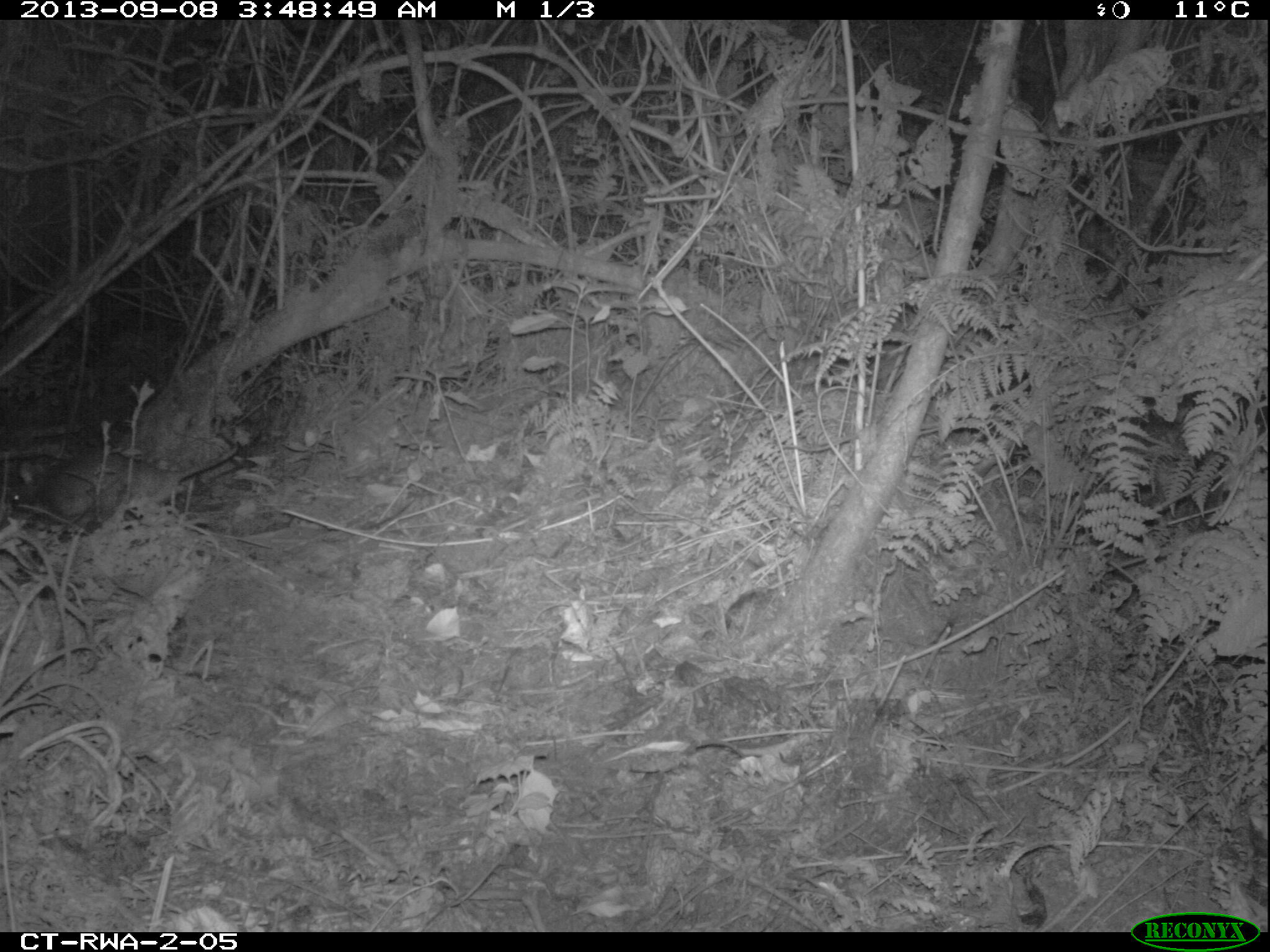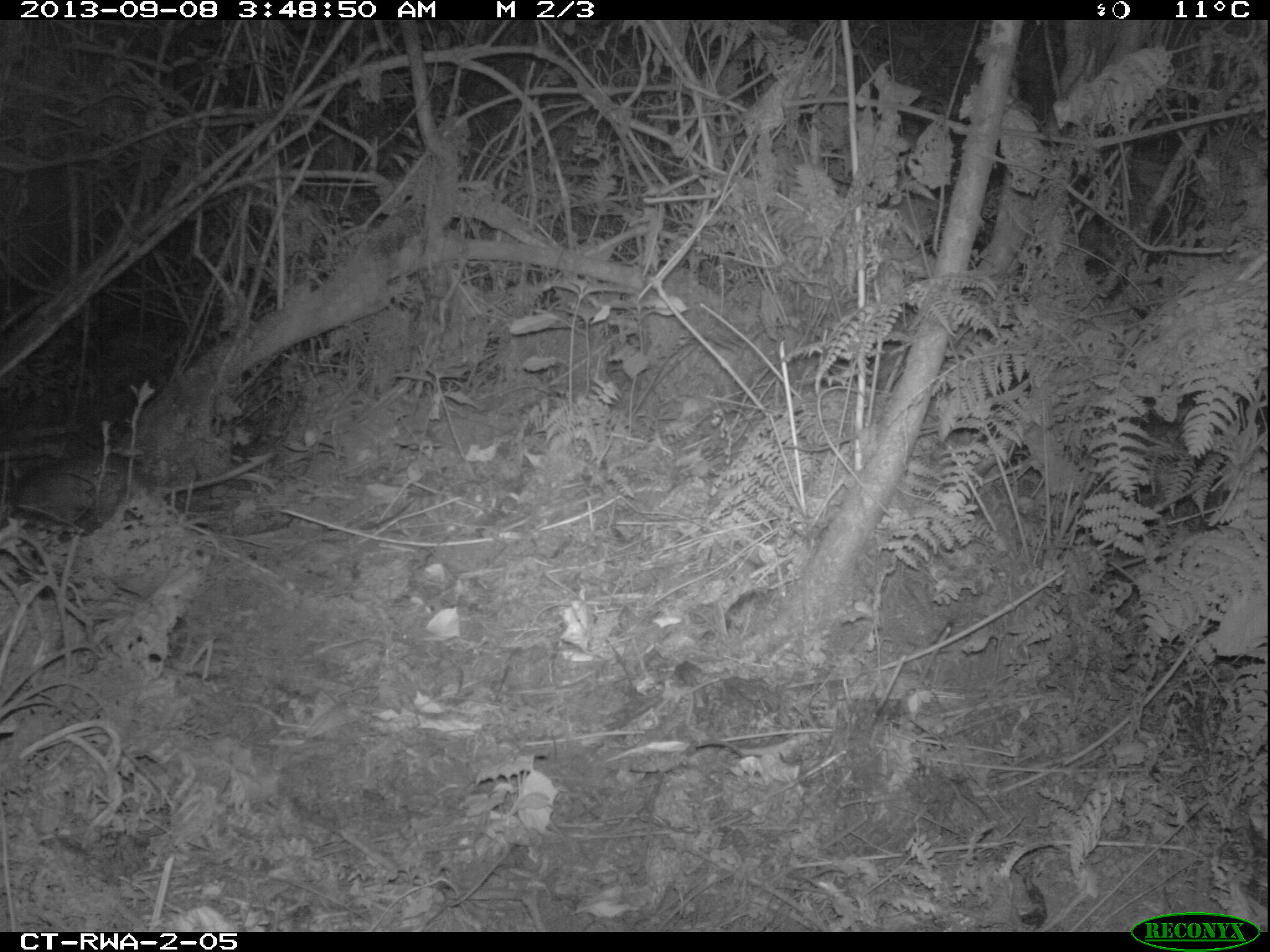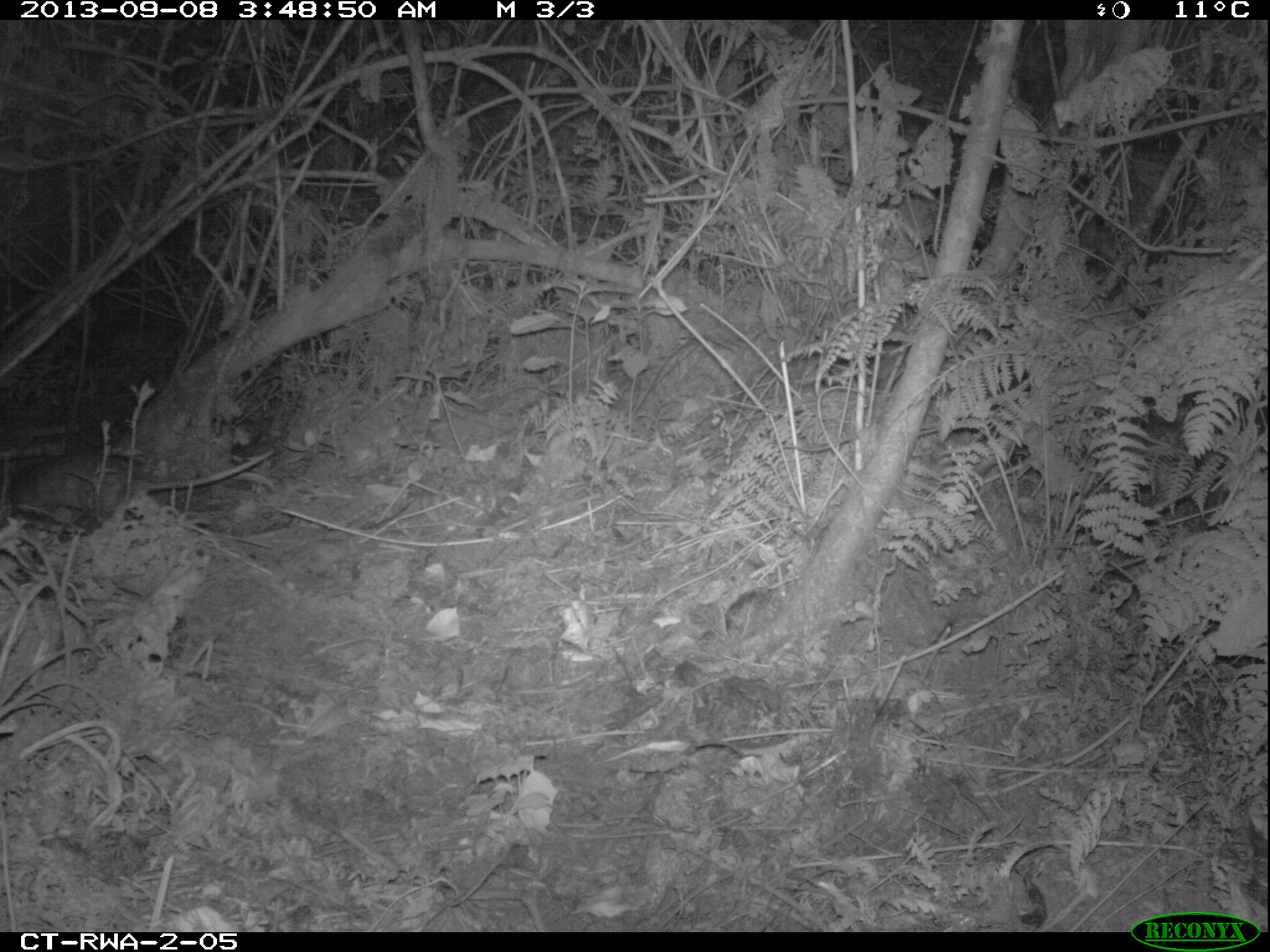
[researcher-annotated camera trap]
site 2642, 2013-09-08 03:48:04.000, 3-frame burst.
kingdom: Animalia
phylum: Chordata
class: Mammalia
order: Rodentia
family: Nesomyidae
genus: Cricetomys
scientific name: Cricetomys gambianus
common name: african giant pouched rat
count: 1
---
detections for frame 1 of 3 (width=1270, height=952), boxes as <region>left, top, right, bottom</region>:
cricetomys gambianus: <region>0, 424, 263, 548</region>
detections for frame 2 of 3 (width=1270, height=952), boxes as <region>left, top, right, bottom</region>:
cricetomys gambianus: <region>0, 451, 284, 529</region>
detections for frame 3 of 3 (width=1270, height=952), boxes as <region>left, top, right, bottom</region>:
cricetomys gambianus: <region>0, 439, 279, 528</region>